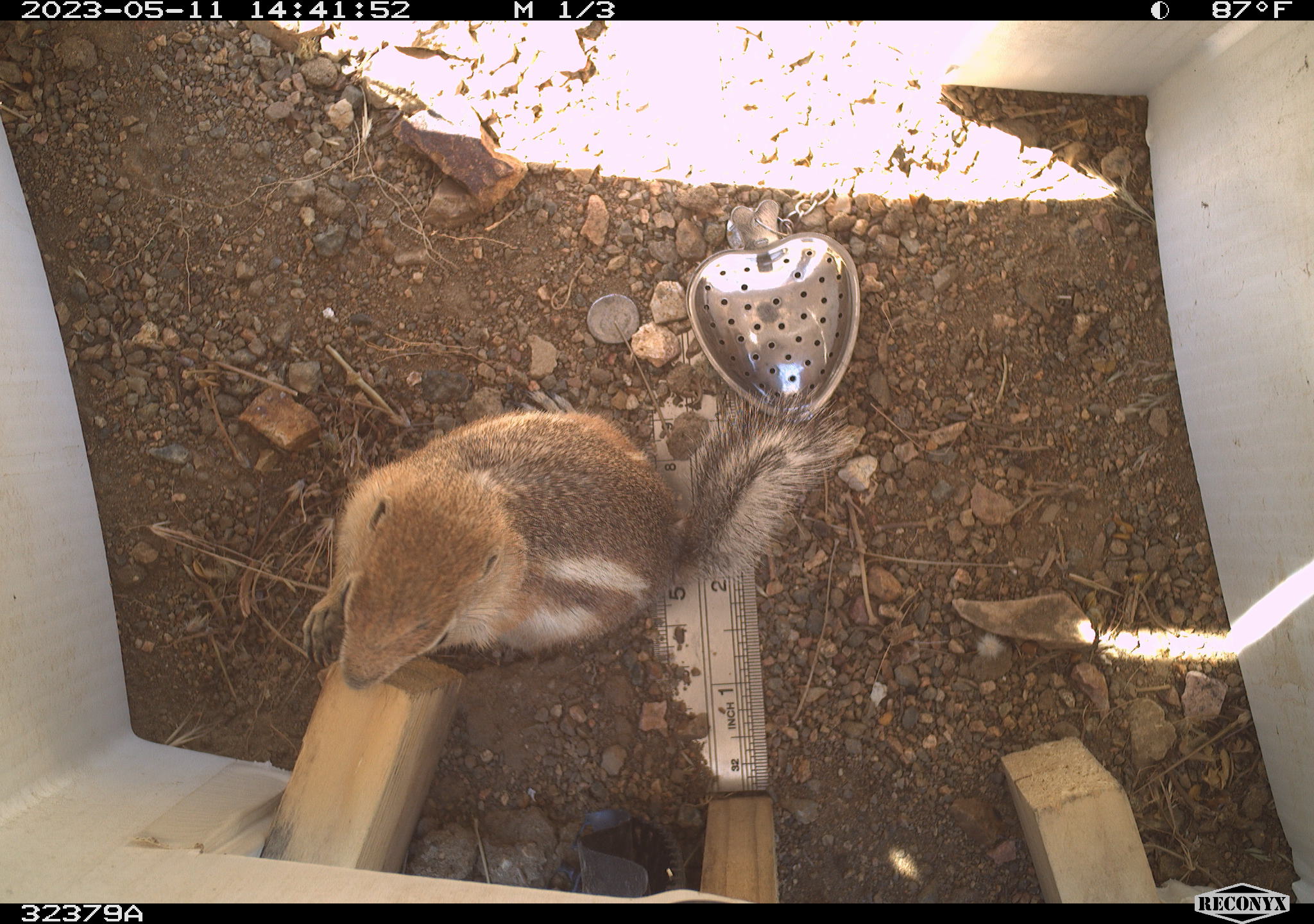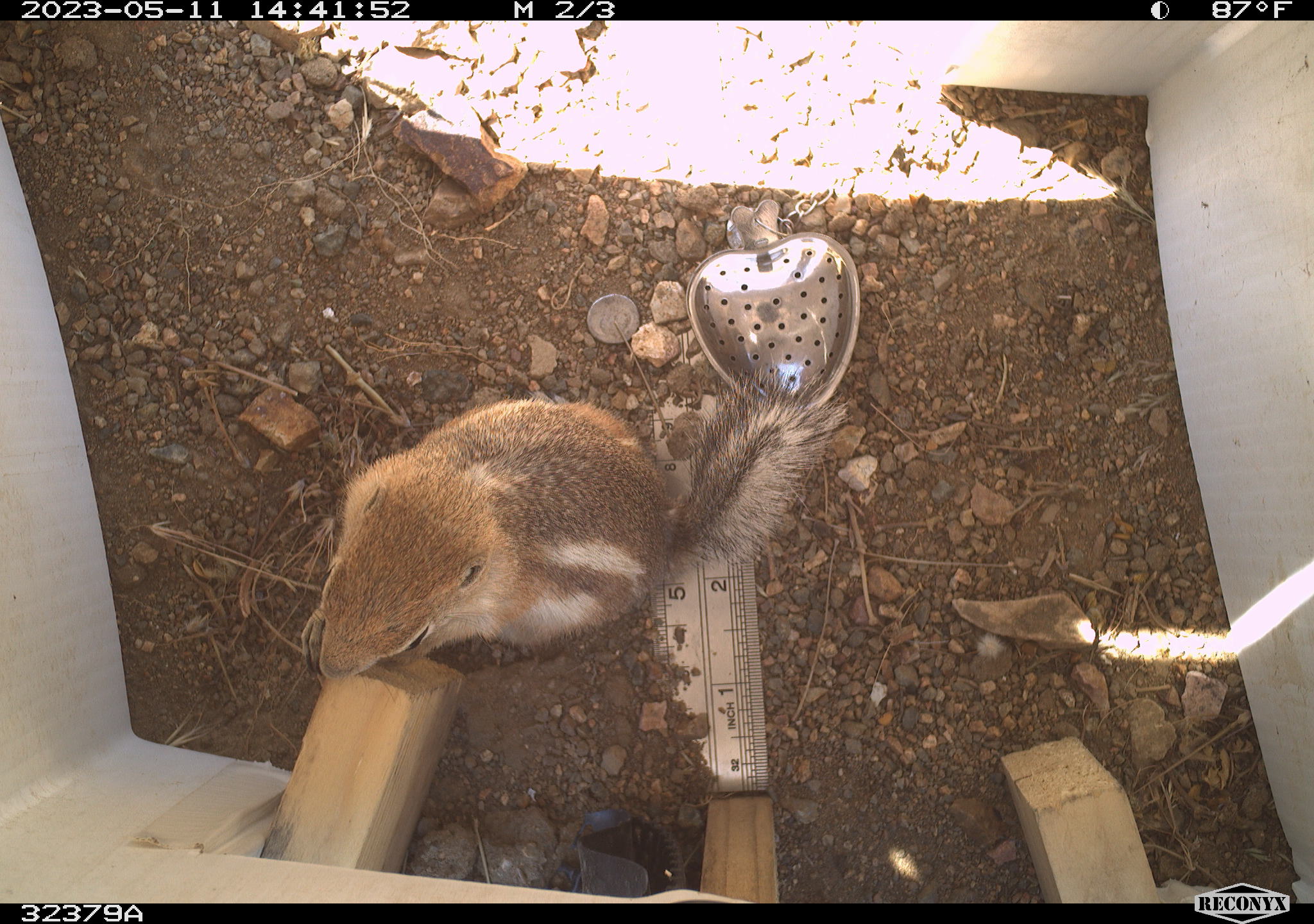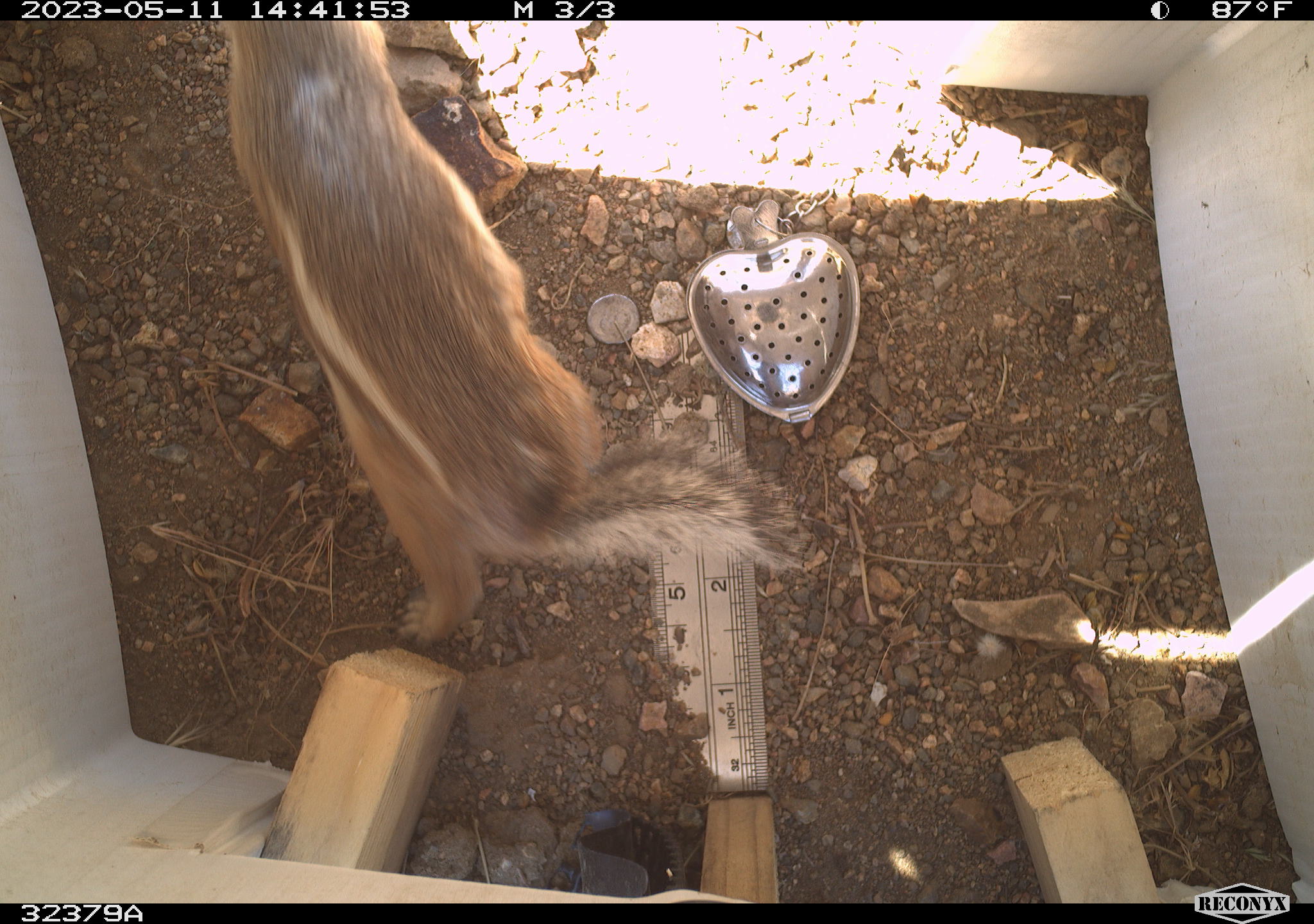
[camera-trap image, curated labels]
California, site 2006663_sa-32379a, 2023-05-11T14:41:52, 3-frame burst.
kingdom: Animalia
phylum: Chordata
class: Mammalia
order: Rodentia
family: Sciuridae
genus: Ammospermophilus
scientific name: Ammospermophilus leucurus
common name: white-tailed antelope squirrel